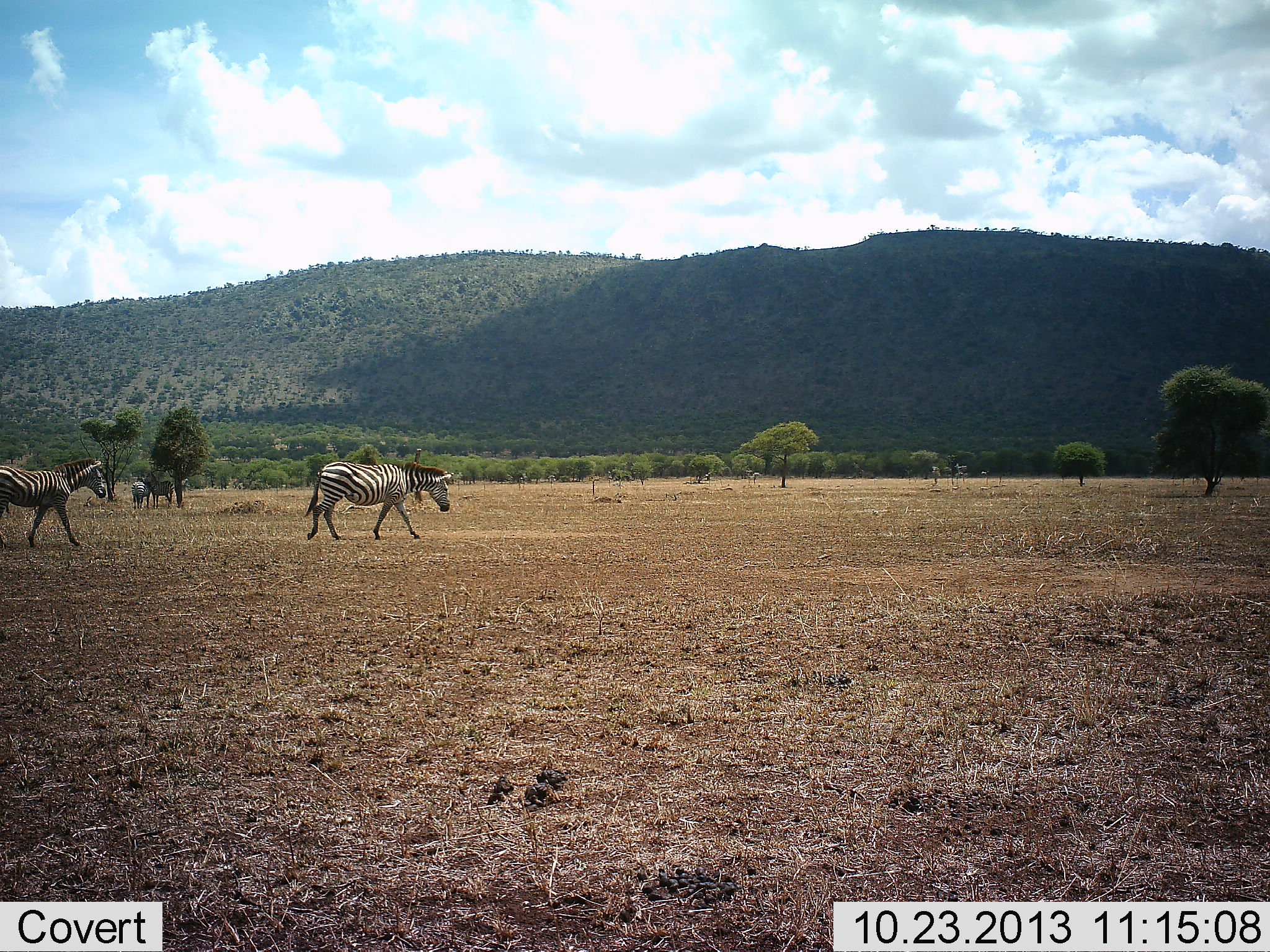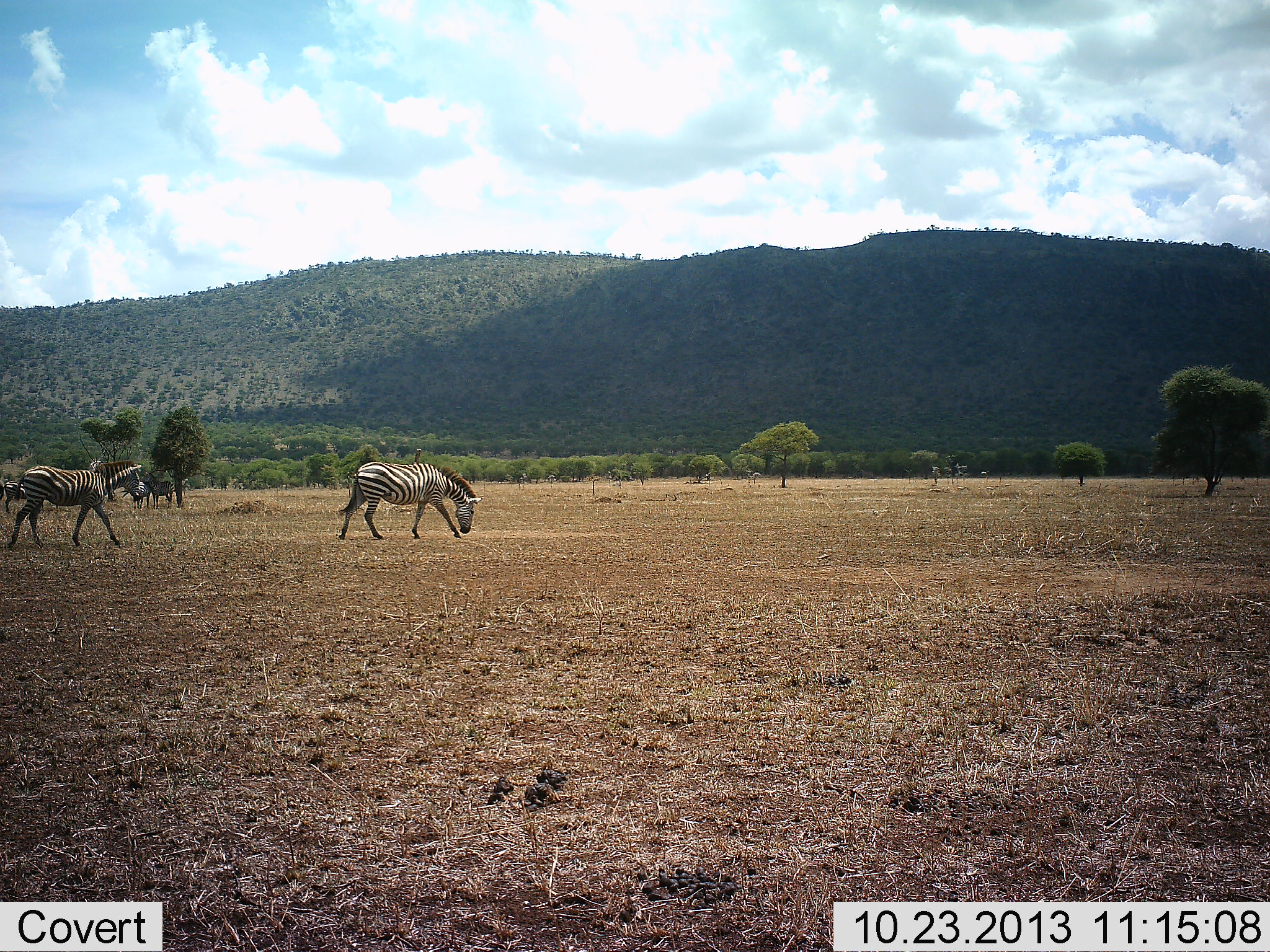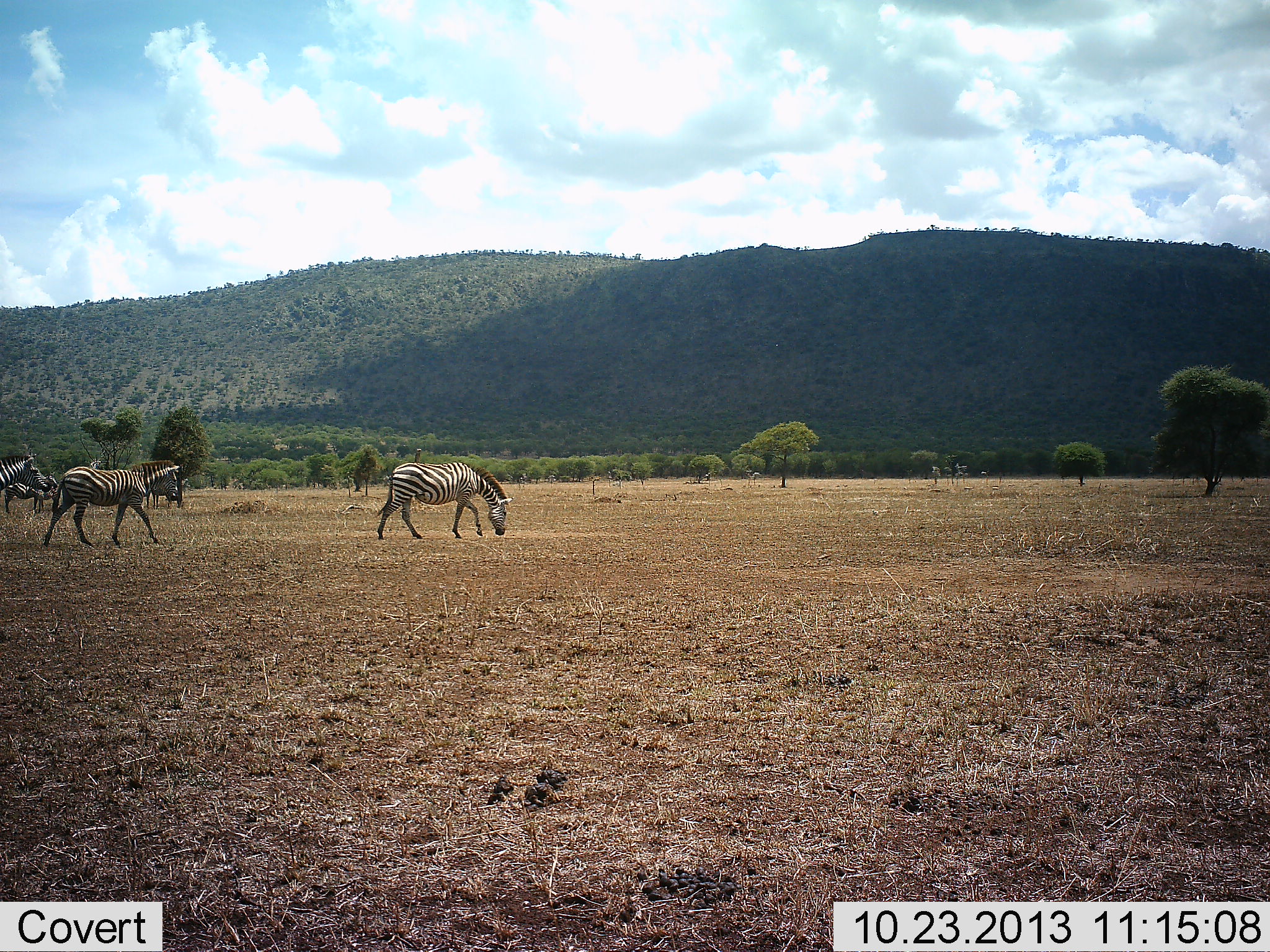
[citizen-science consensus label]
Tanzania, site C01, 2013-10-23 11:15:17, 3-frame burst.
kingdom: Animalia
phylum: Chordata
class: Mammalia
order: Perissodactyla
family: Equidae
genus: Equus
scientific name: Equus quagga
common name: plains zebra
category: zebra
Zebra (plains zebra) (Equus quagga), count 3. Behavior (volunteer vote fractions): standing 45%, resting 0%, moving 100%, interacting 0%. Young present (vote fraction): 0%. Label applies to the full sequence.